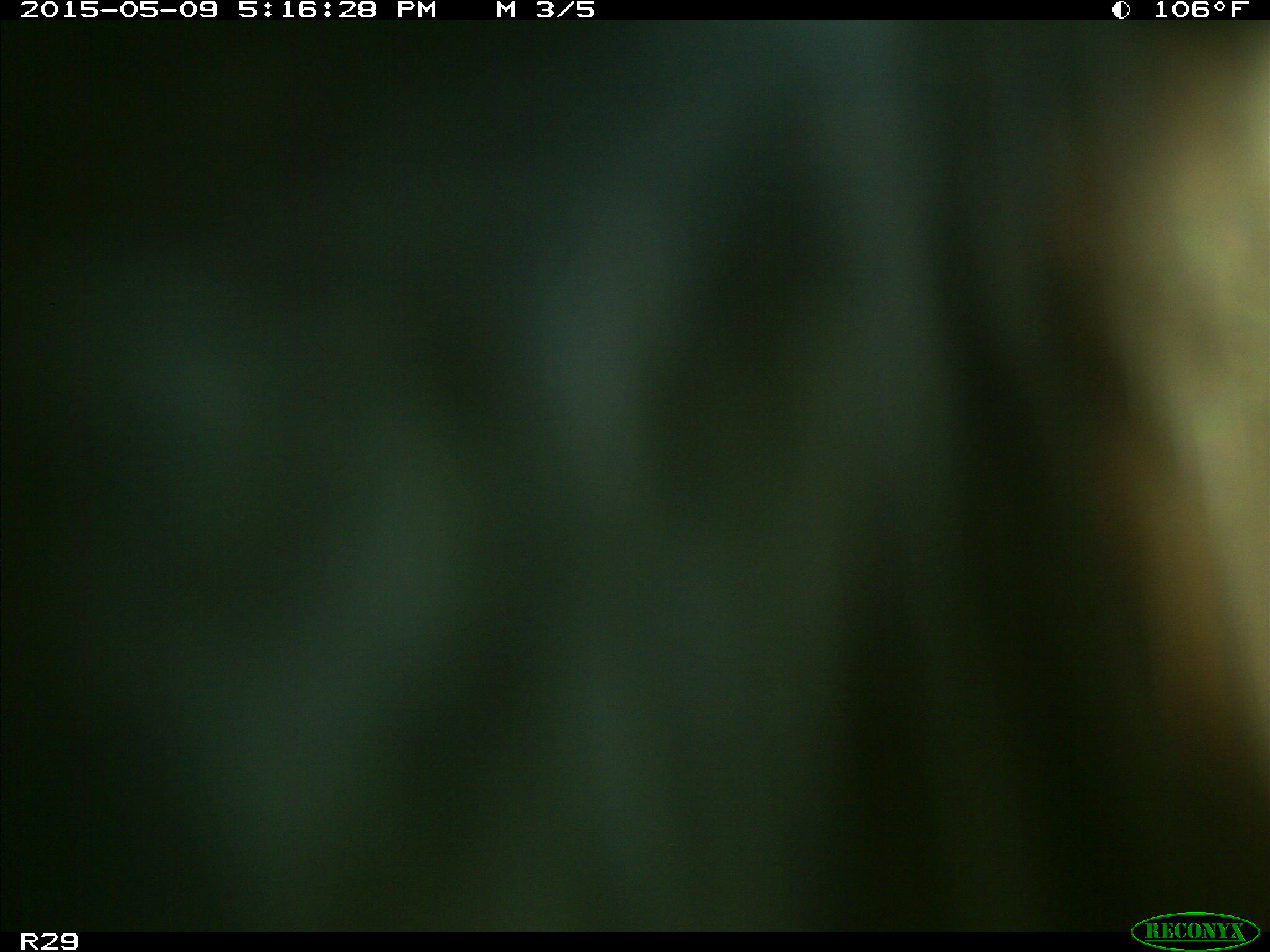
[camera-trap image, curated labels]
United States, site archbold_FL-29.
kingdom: Animalia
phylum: Chordata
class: Mammalia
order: Artiodactyla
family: Bovidae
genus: Bos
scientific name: Bos taurus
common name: domestic cow